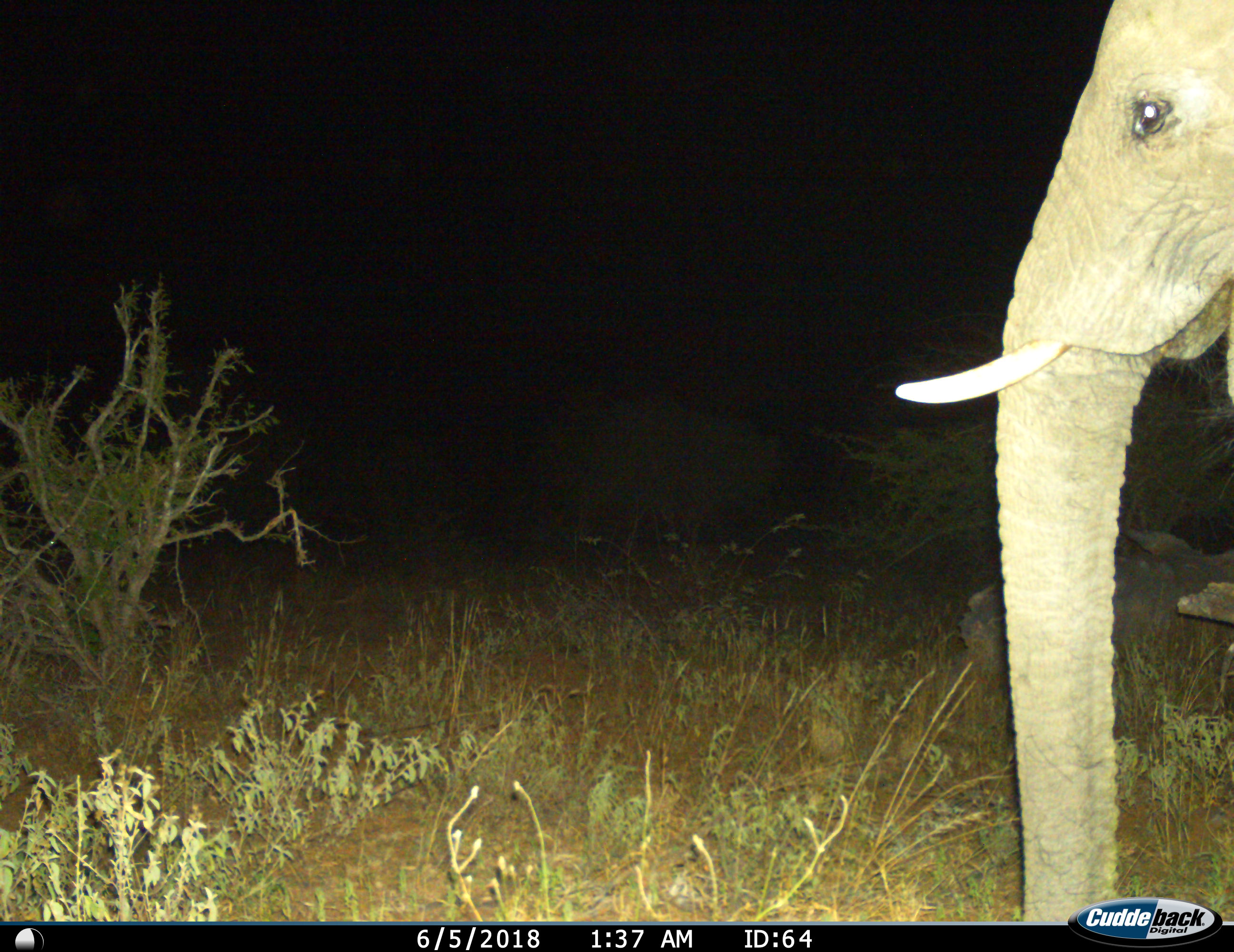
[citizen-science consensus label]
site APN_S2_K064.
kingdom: Animalia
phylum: Chordata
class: Mammalia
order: Proboscidea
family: Elephantidae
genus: Loxodonta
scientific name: Loxodonta africana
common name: african bush elephant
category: elephant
Elephant (african bush elephant) (Loxodonta africana), count 1. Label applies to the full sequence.